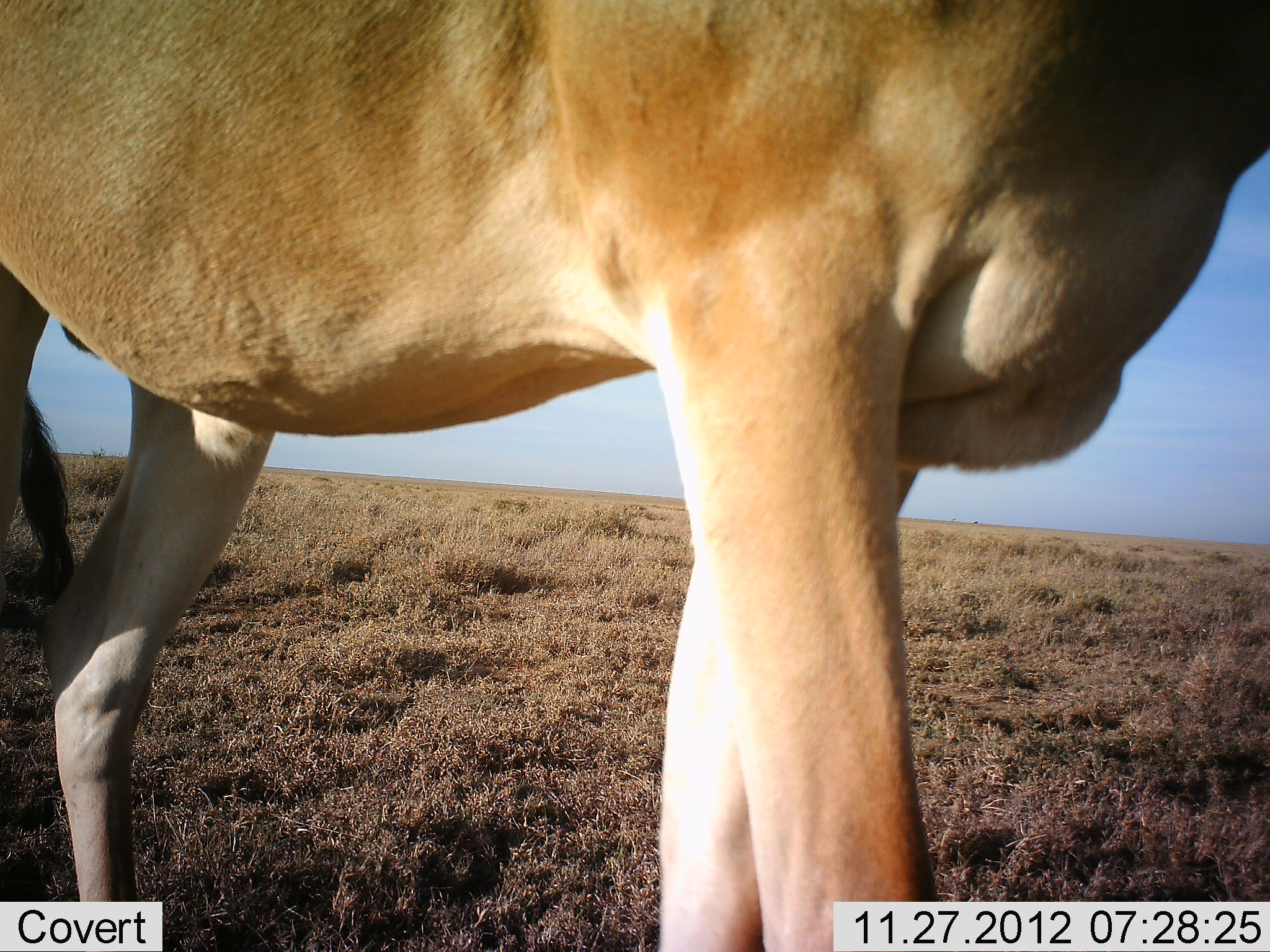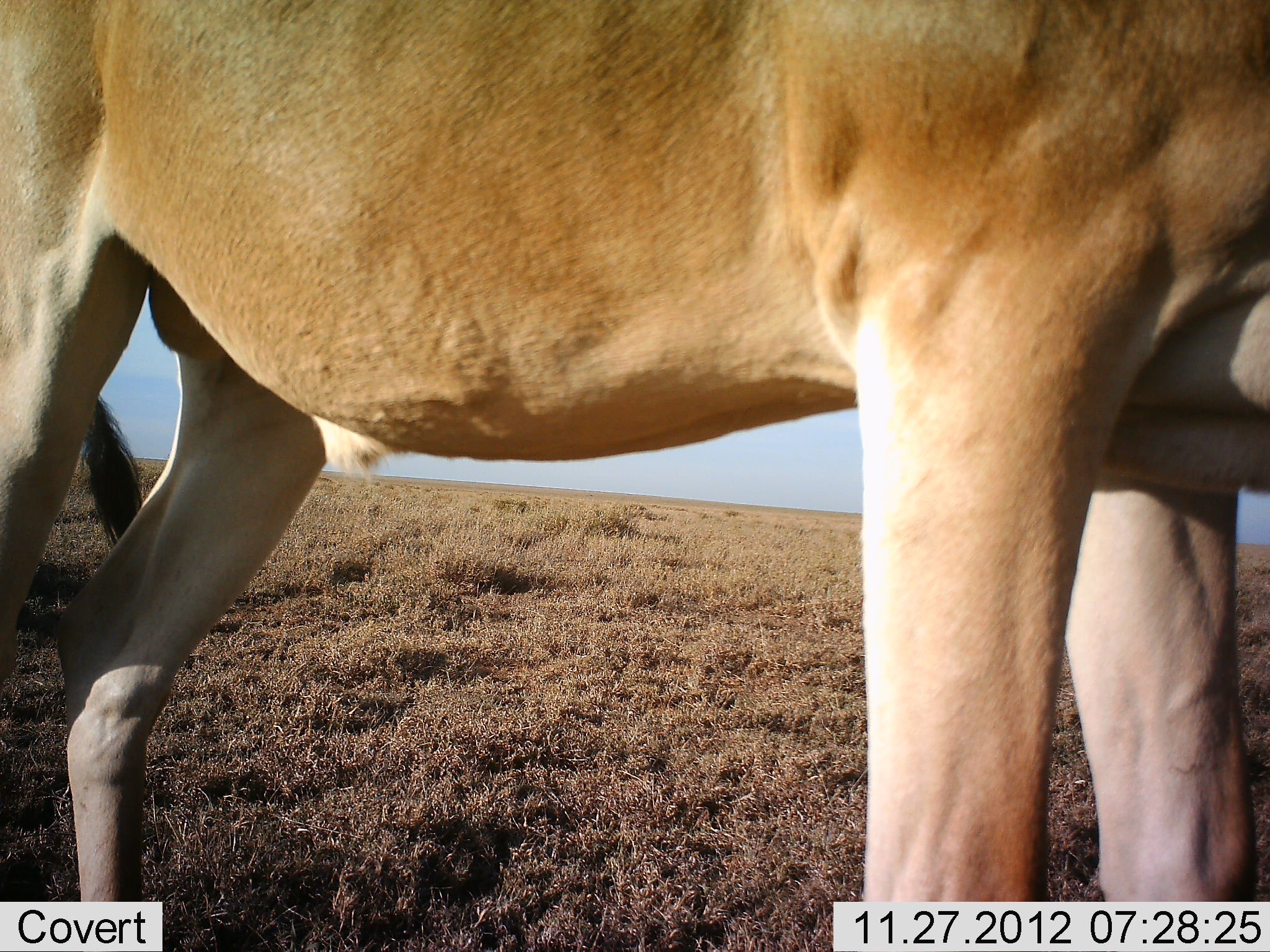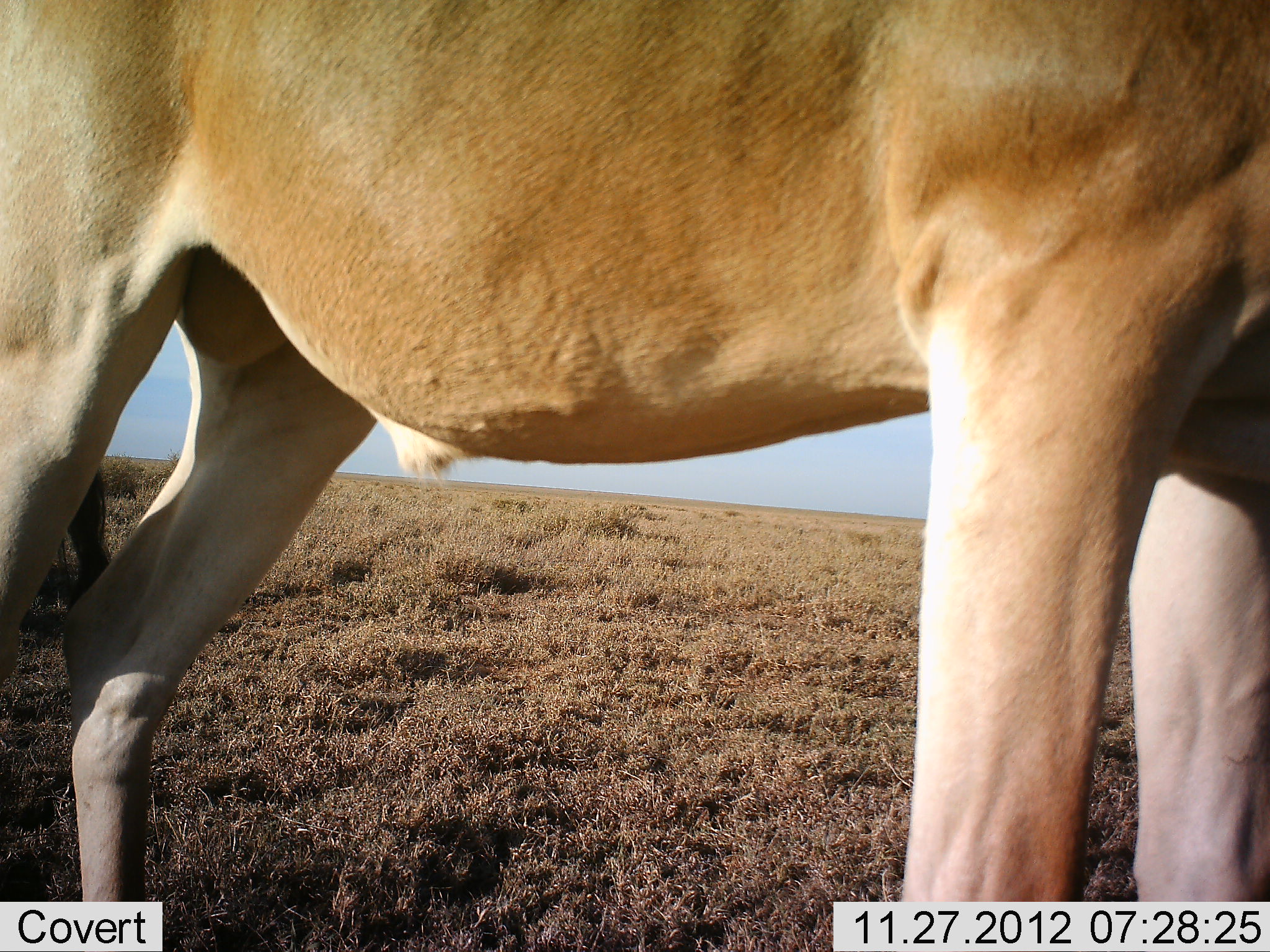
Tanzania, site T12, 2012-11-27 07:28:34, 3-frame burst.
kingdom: Animalia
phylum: Chordata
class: Mammalia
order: Artiodactyla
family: Bovidae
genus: Alcelaphus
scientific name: Alcelaphus buselaphus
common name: hartebeest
Hartebeest (Alcelaphus buselaphus), count 1. Behavior (volunteer vote fractions): standing 70%, resting 0%, moving 30%, interacting 0%. Young present (vote fraction): 0%. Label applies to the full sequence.